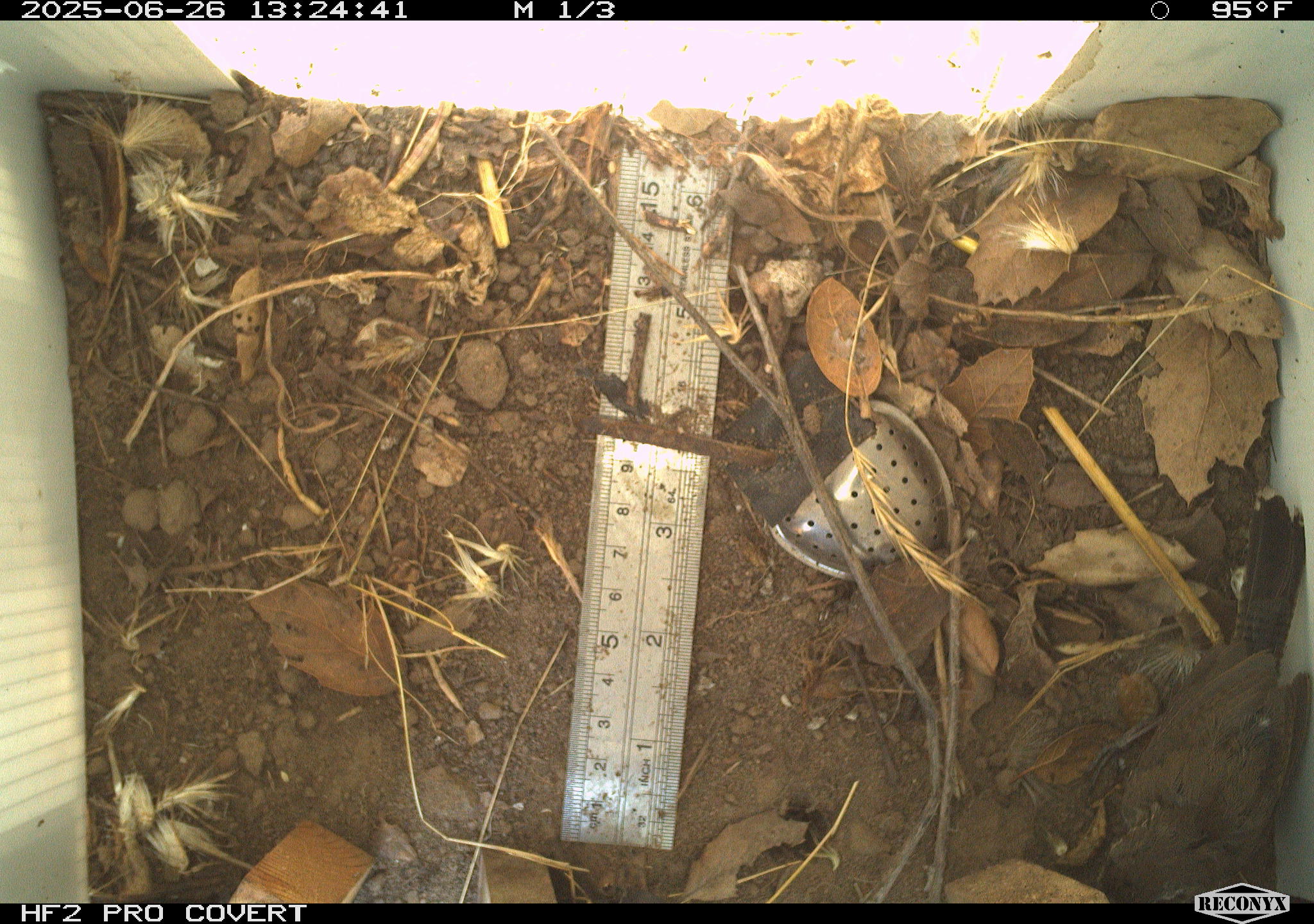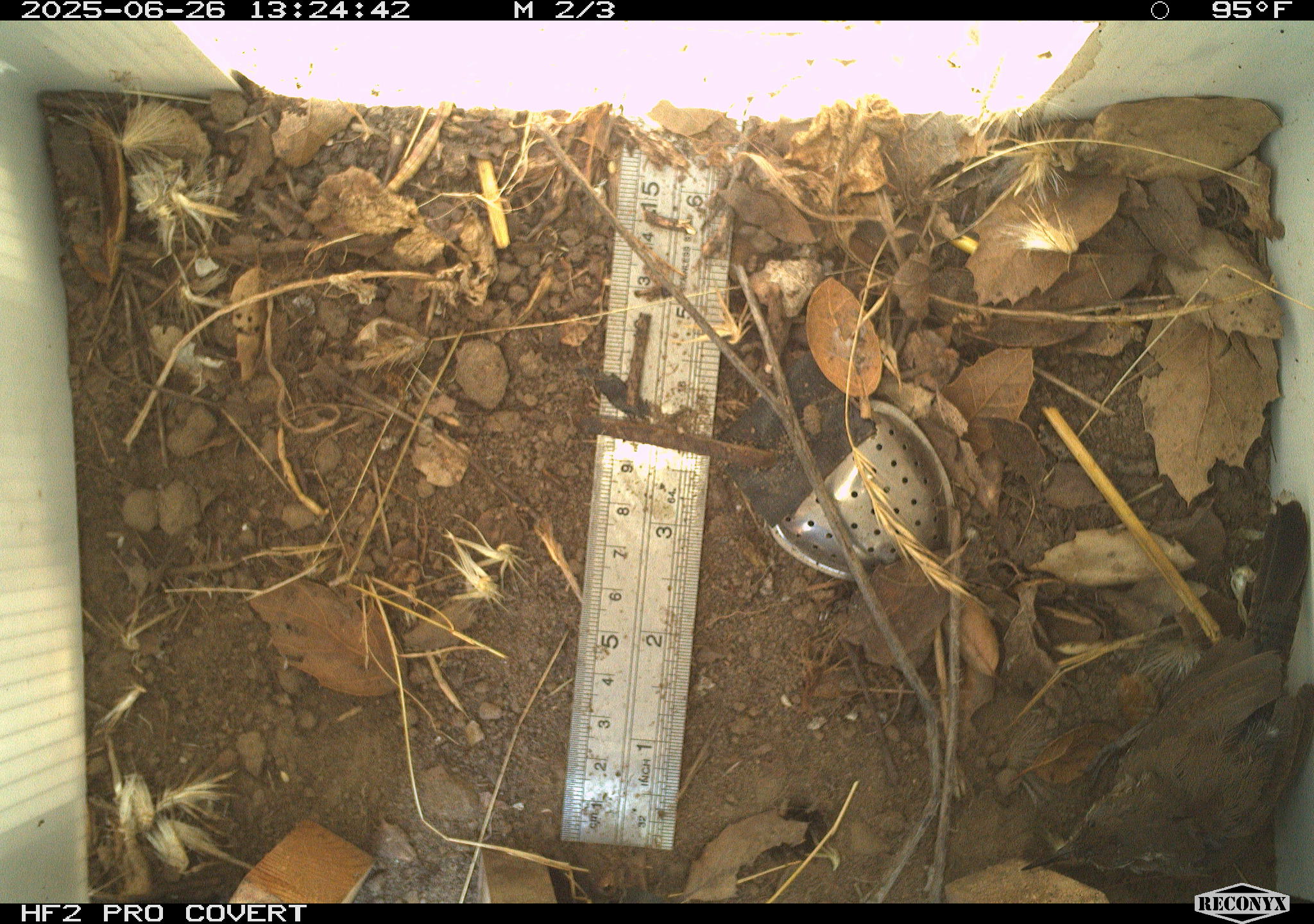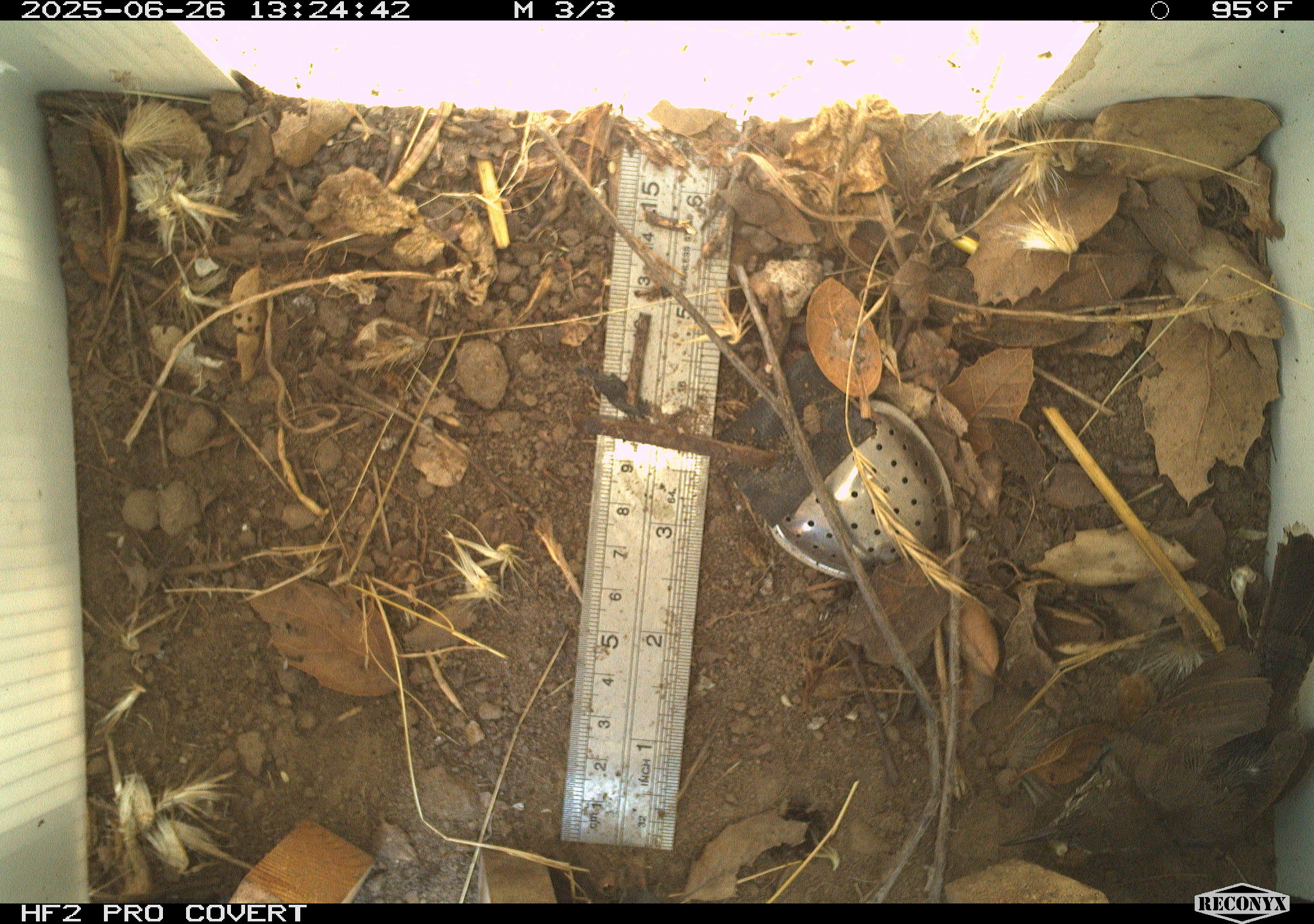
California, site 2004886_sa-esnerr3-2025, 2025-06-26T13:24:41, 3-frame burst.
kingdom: Animalia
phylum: Chordata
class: Aves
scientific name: Aves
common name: bird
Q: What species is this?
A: Bird (Aves).